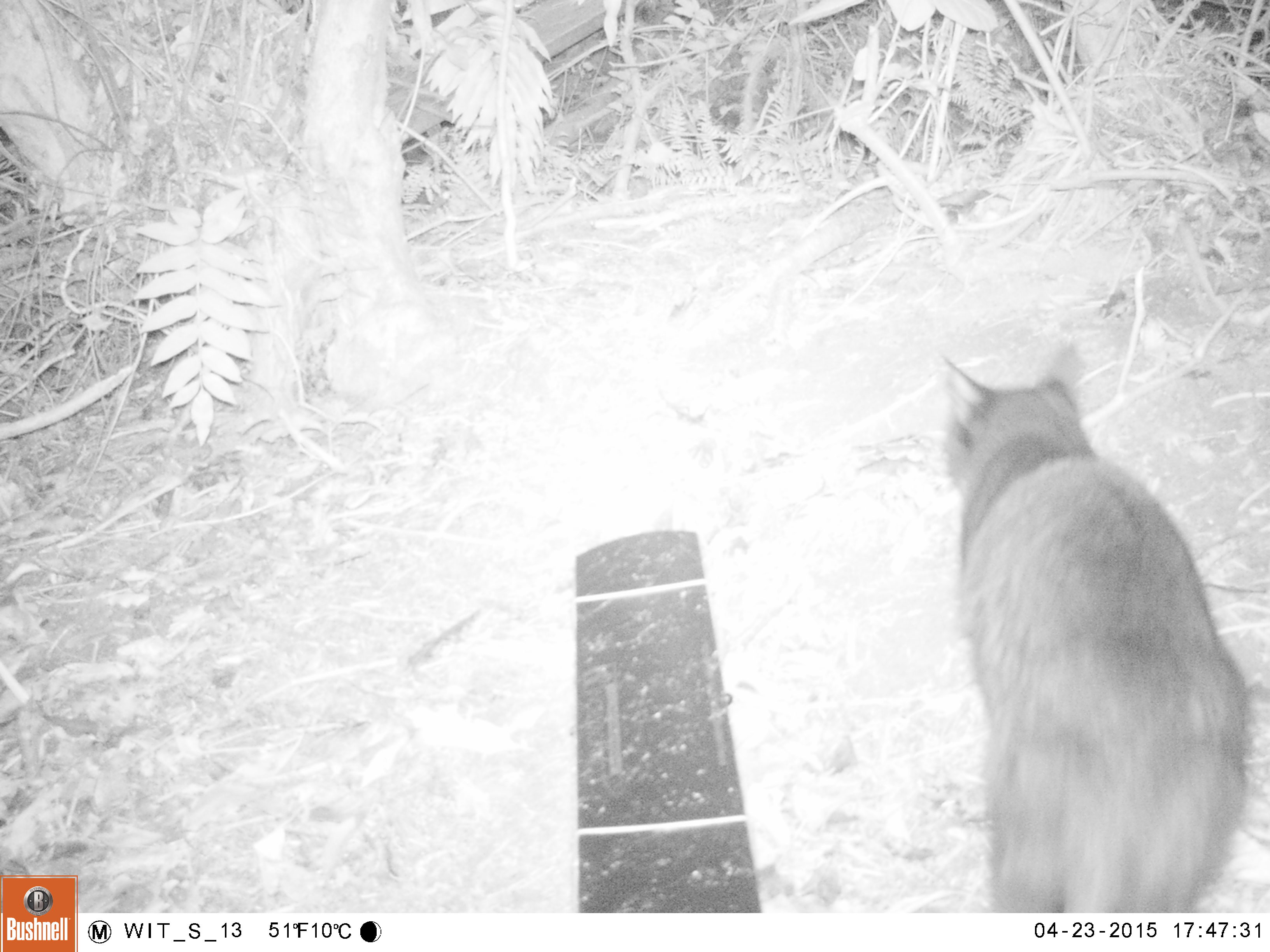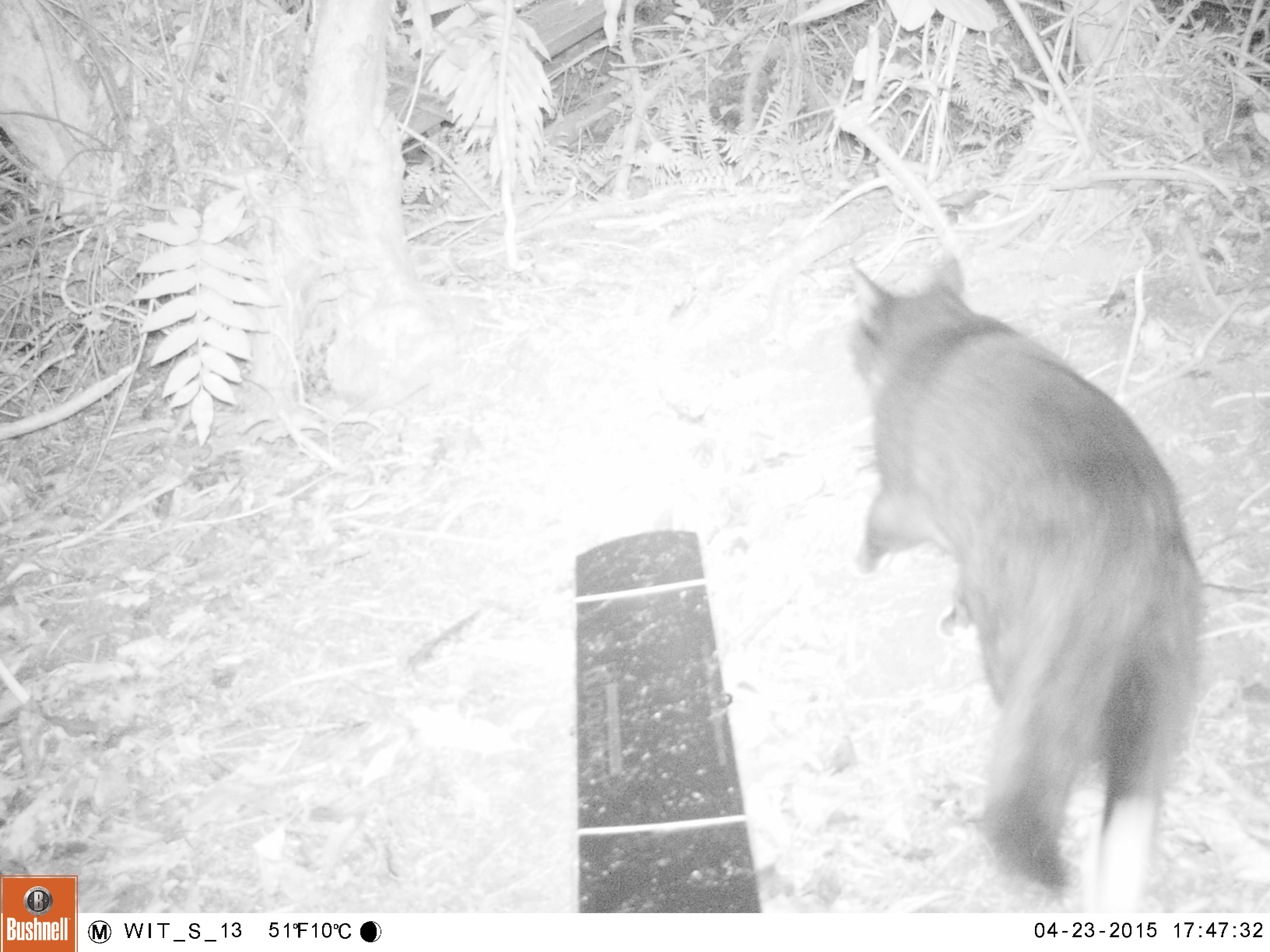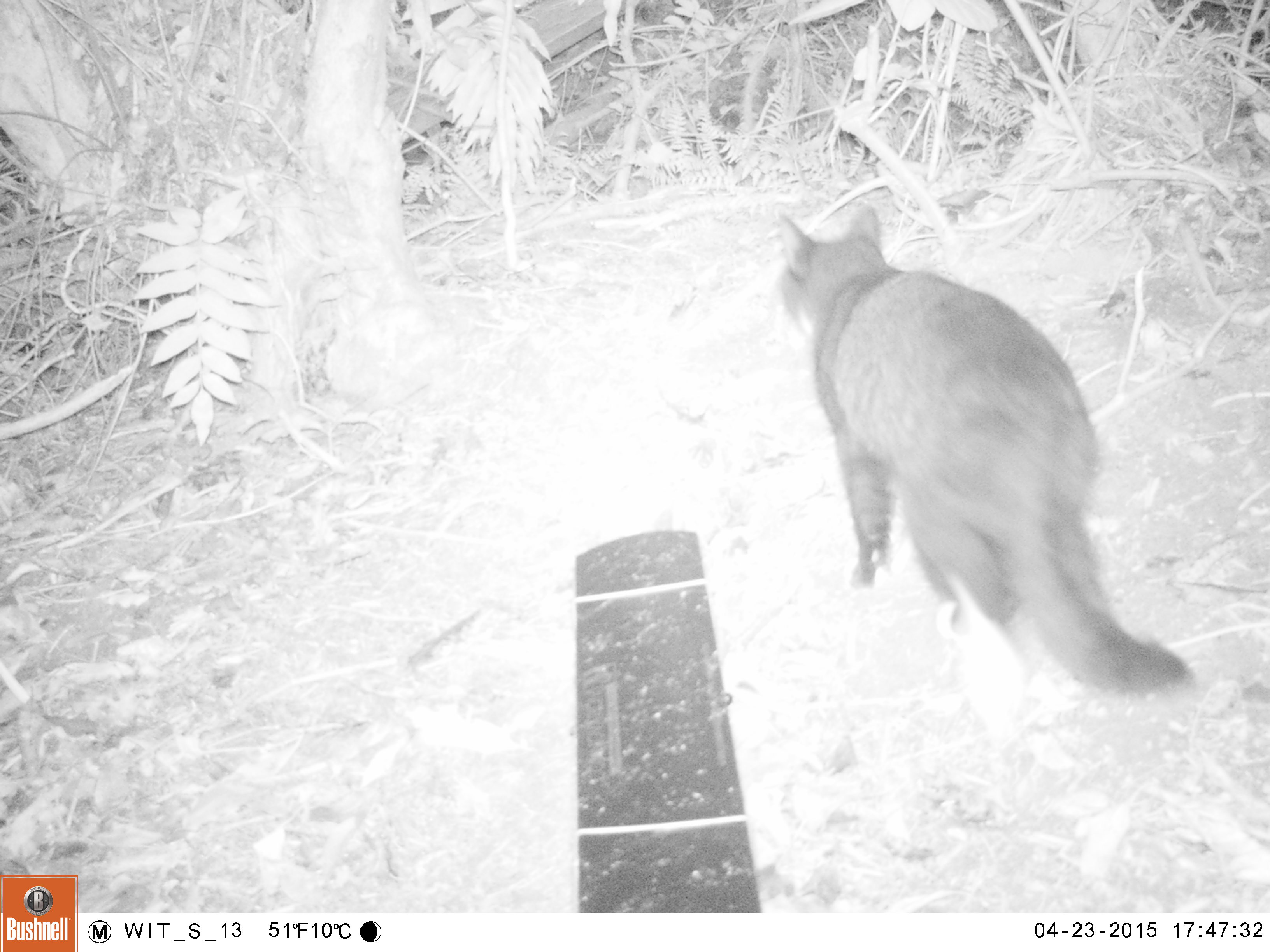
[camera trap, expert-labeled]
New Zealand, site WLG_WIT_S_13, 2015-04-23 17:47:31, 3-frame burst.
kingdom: Animalia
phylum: Chordata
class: Mammalia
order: Carnivora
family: Felidae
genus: Felis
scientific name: Felis catus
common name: domestic cat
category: cat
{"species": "cat (domestic cat) (Felis catus)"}